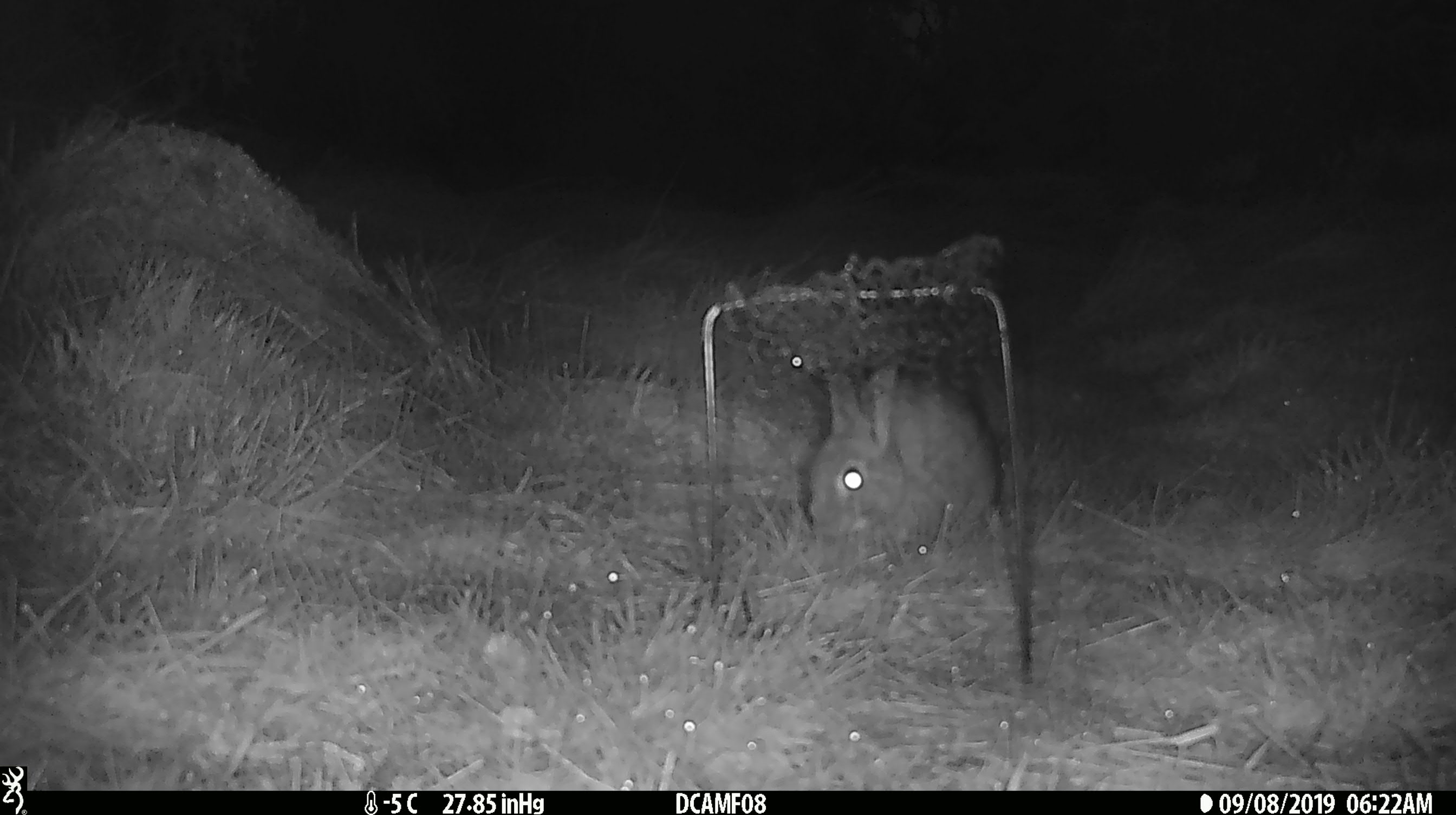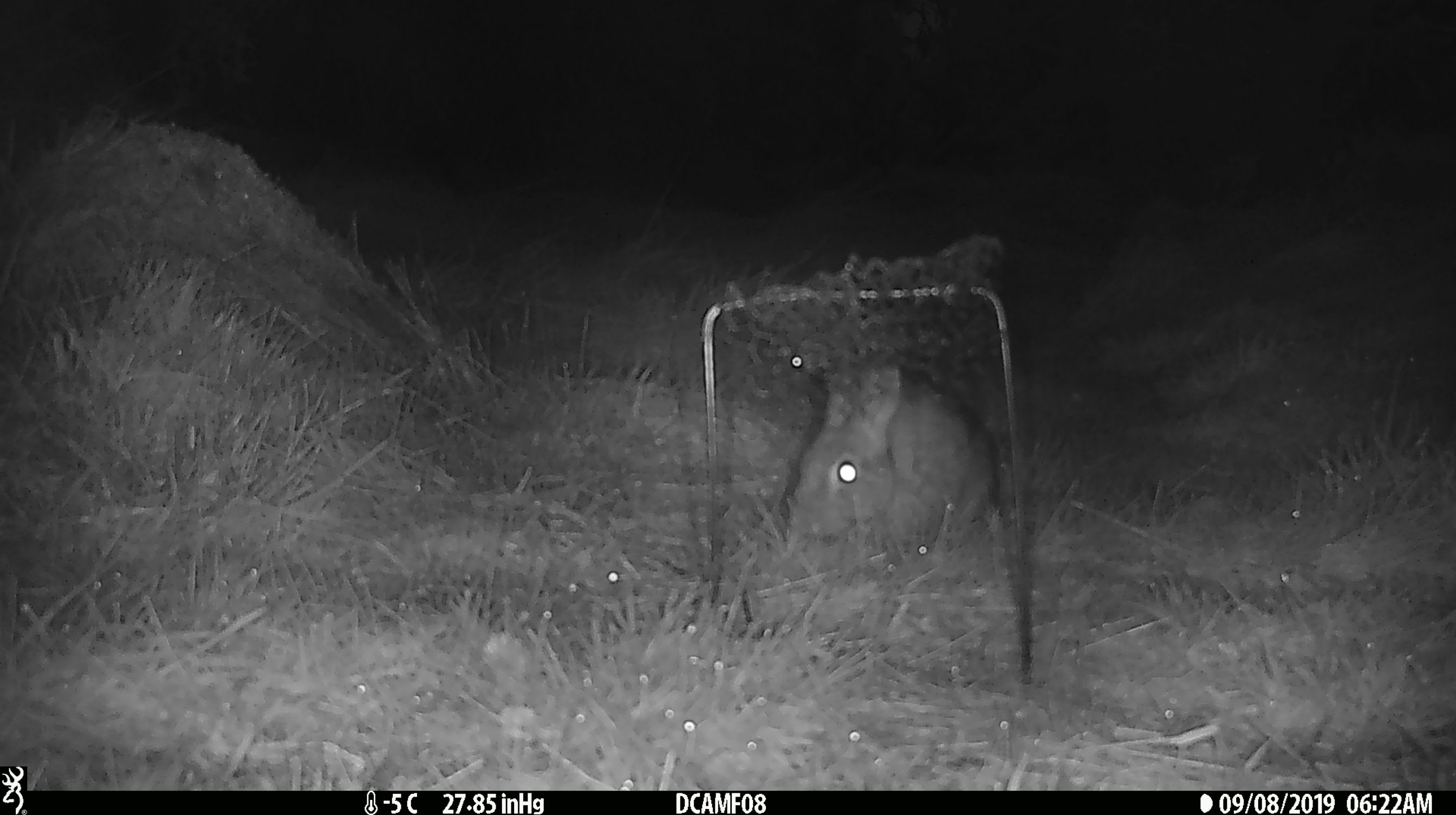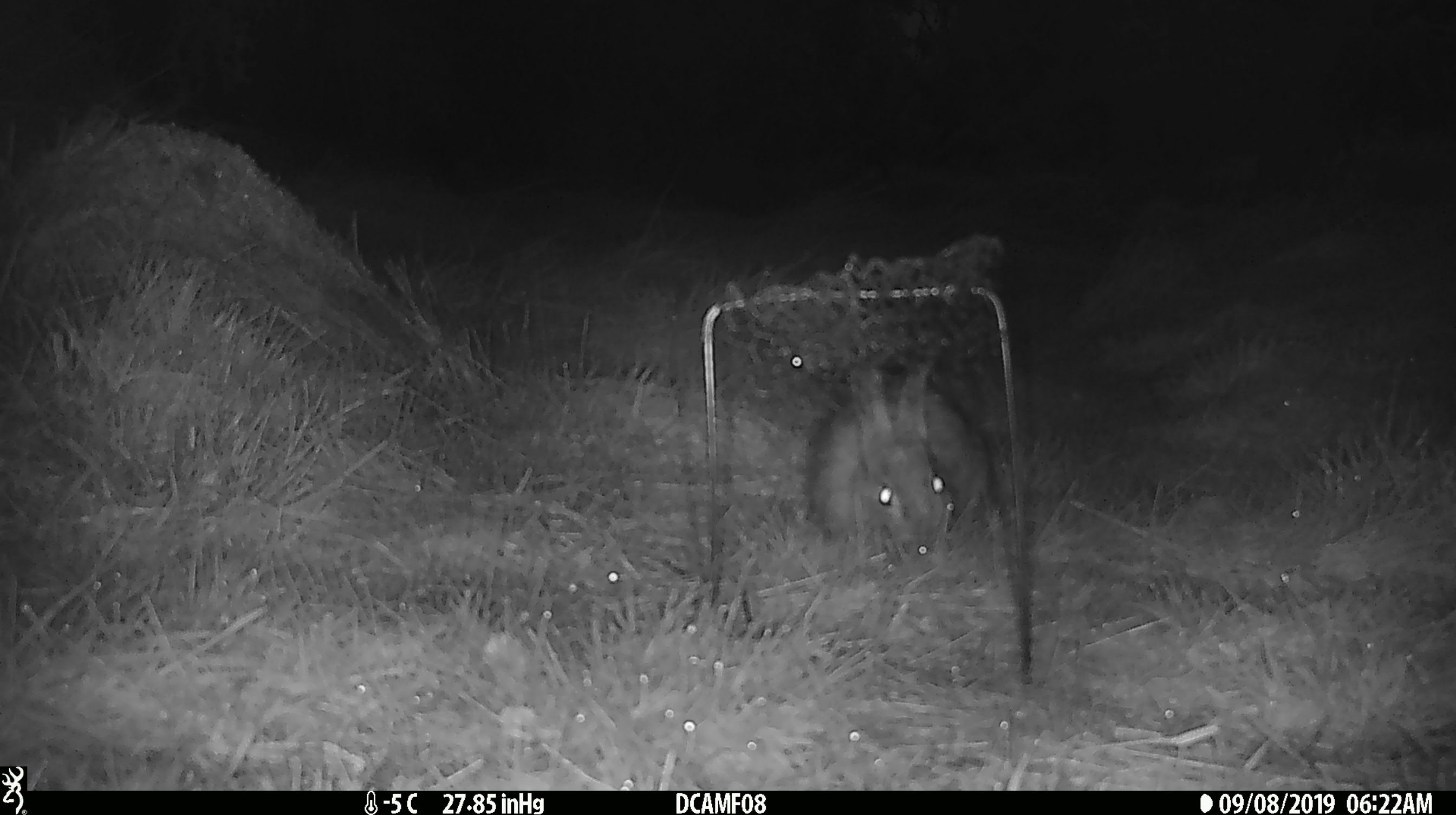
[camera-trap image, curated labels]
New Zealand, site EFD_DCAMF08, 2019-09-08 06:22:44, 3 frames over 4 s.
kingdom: Animalia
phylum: Chordata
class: Mammalia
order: Lagomorpha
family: Leporidae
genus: Oryctolagus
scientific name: Oryctolagus cuniculus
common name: european rabbit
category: rabbit